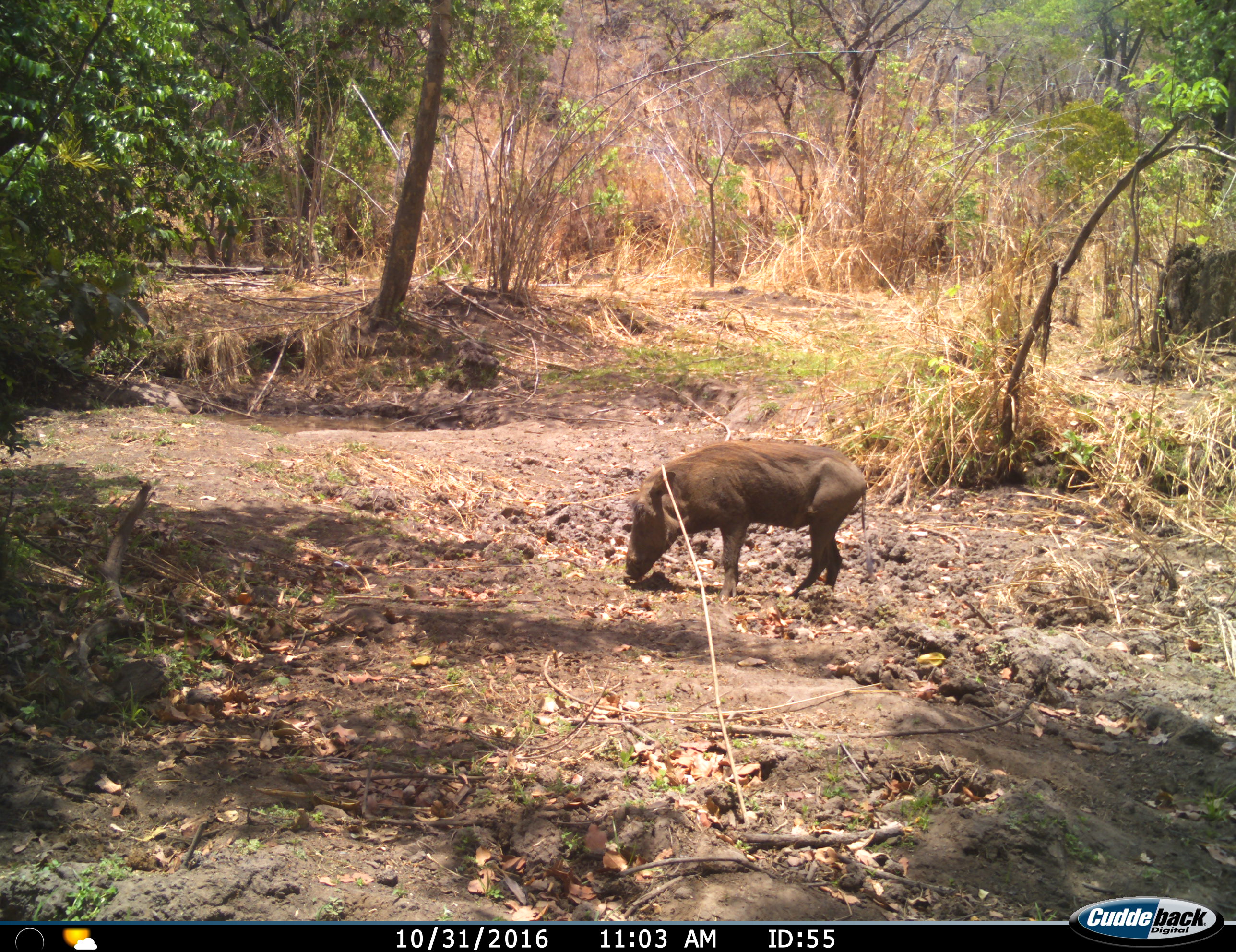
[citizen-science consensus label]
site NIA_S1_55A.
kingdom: Animalia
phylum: Chordata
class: Mammalia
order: Artiodactyla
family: Suidae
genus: Phacochoerus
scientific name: Phacochoerus africanus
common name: warthog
Warthog (Phacochoerus africanus), count 1. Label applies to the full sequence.